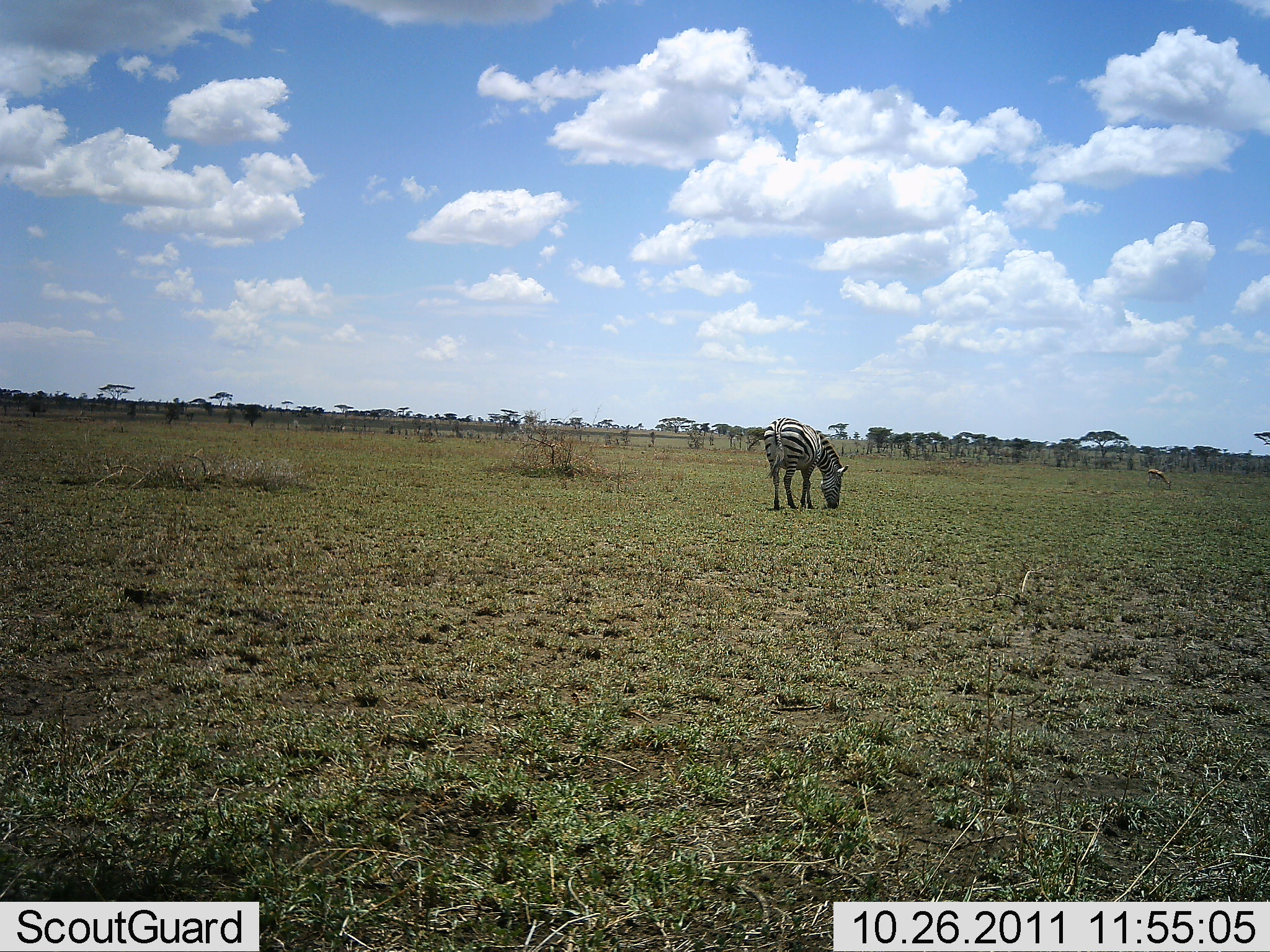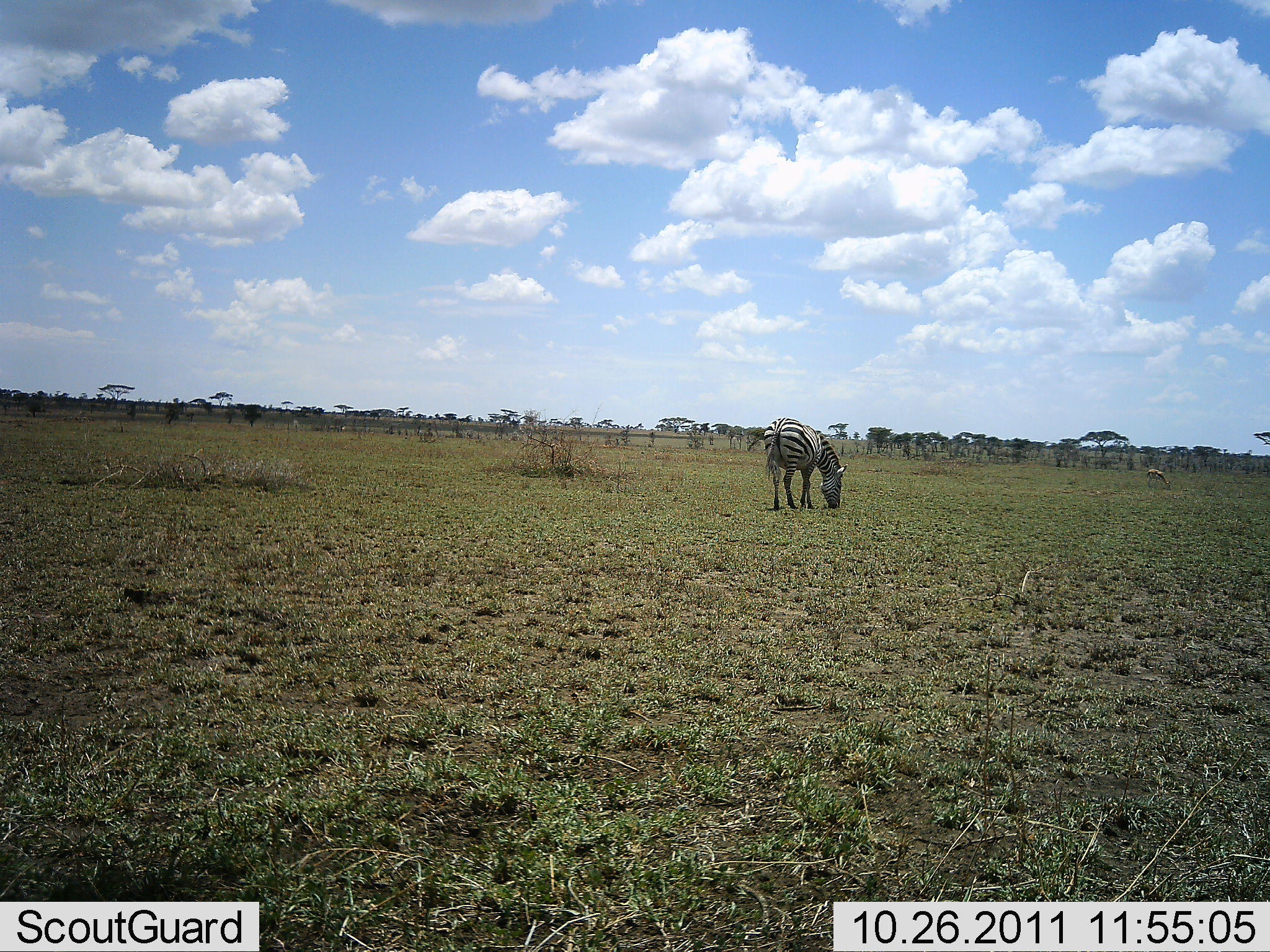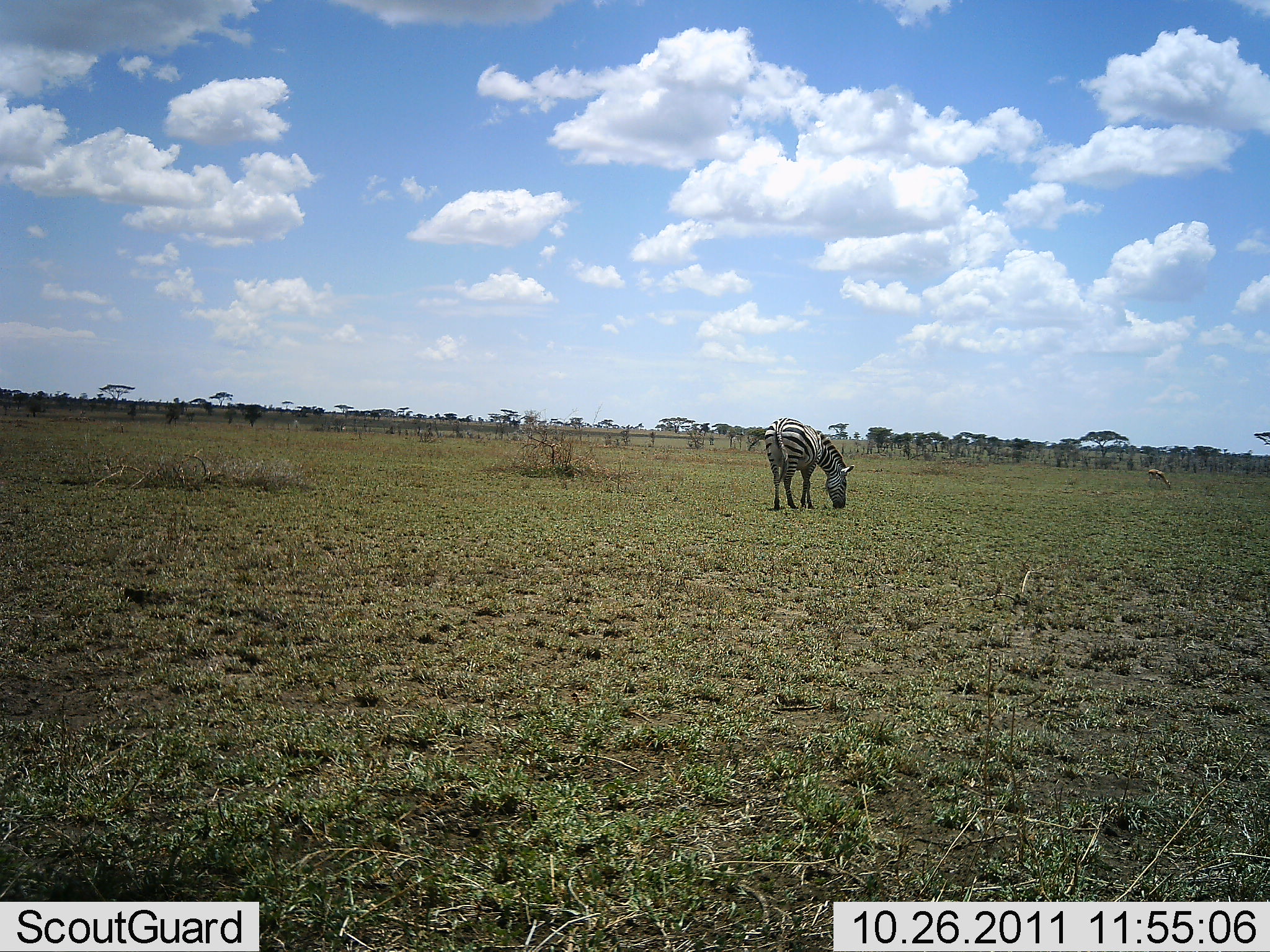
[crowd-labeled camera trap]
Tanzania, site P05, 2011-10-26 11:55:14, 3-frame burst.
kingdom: Animalia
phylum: Chordata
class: Mammalia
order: Perissodactyla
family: Equidae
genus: Equus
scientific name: Equus quagga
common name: plains zebra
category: zebra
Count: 1.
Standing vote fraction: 11%.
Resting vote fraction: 0%.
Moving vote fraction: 0%.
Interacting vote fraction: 0%.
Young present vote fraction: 0%.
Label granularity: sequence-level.